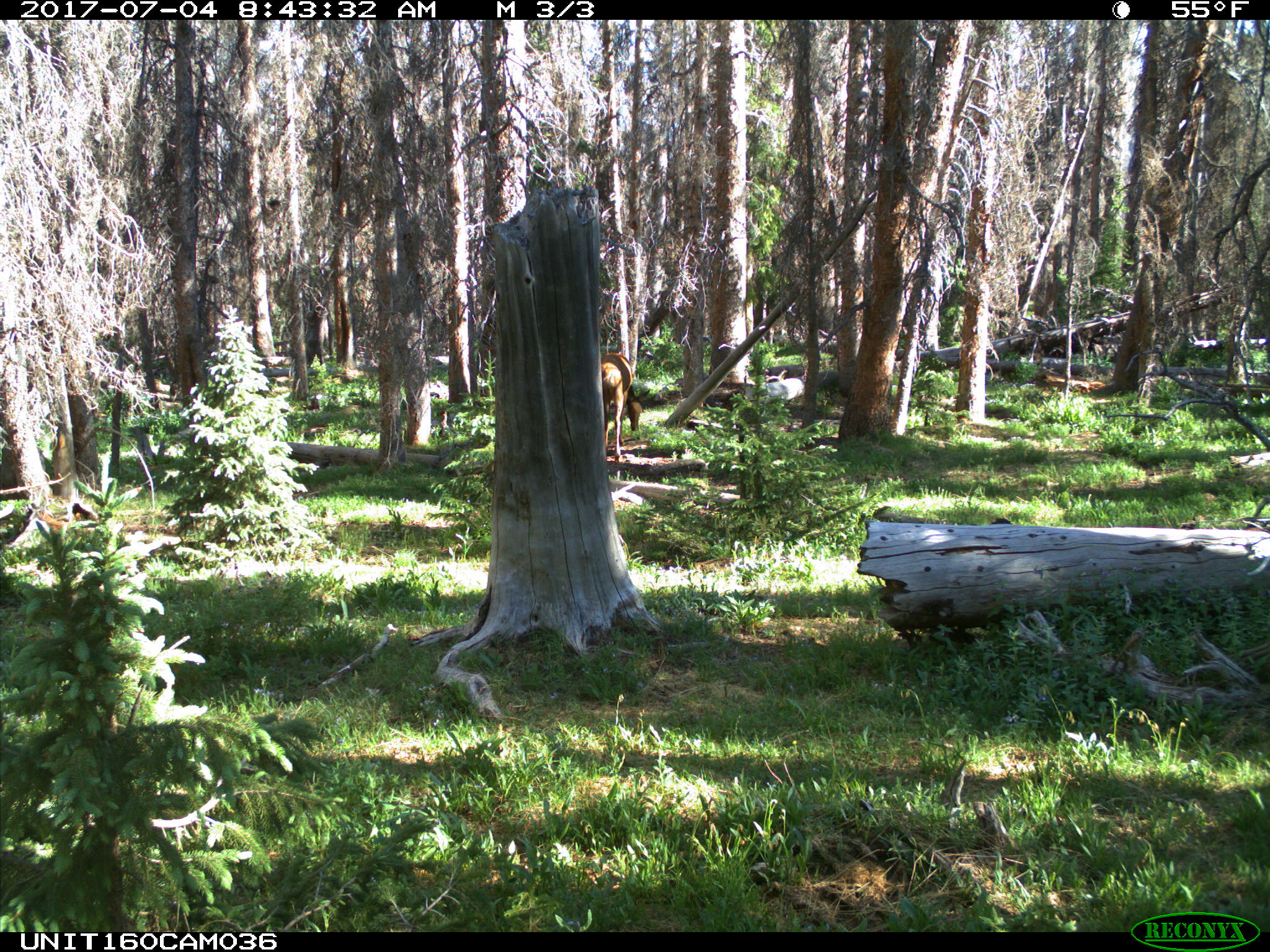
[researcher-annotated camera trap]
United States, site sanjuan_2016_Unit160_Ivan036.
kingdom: Animalia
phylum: Chordata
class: Mammalia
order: Artiodactyla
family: Cervidae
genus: Cervus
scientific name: Cervus elaphus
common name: red deer